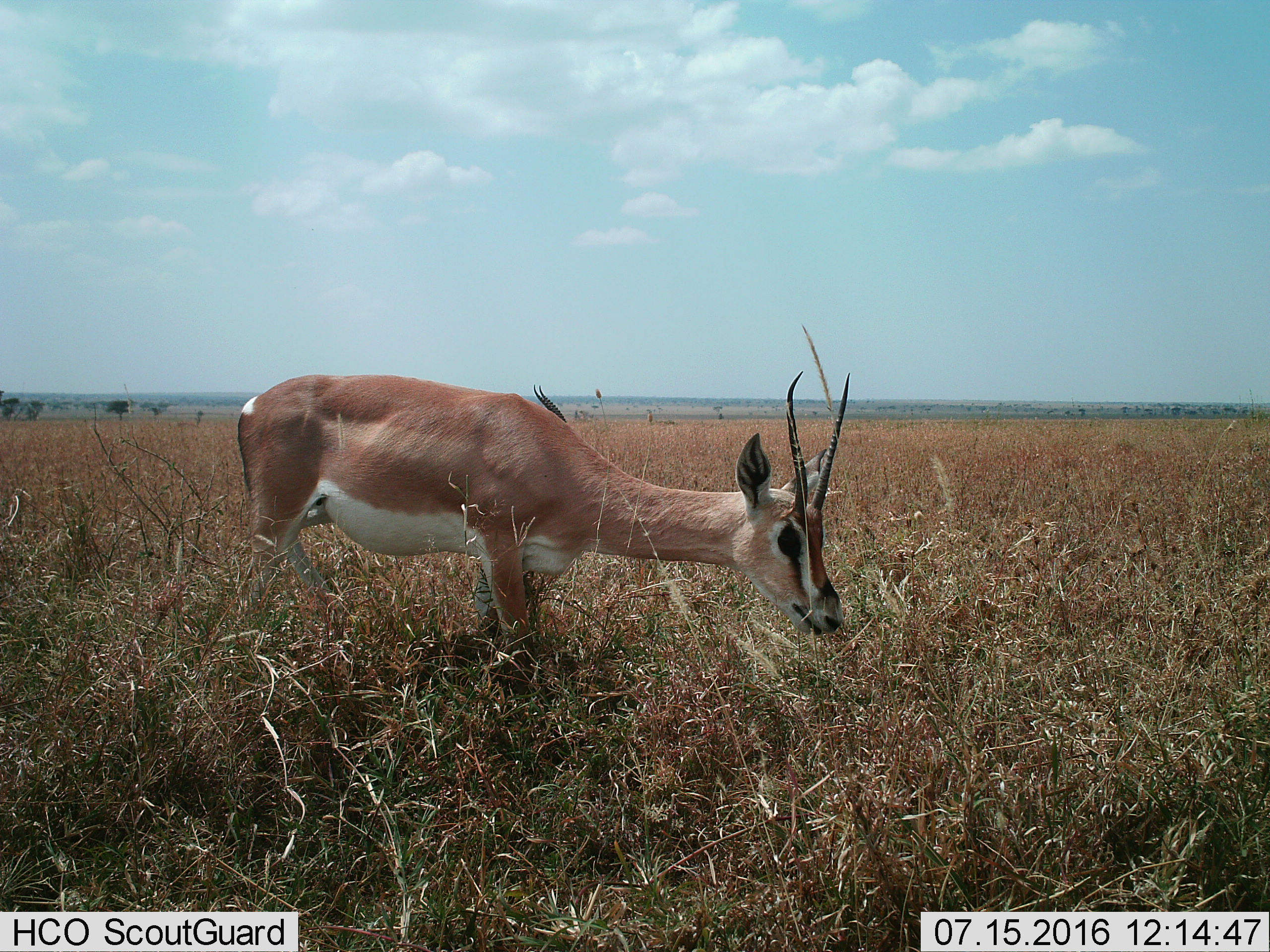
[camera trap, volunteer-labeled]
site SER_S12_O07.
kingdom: Animalia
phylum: Chordata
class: Mammalia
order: Artiodactyla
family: Bovidae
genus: Nanger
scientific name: Nanger granti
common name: grant's gazelle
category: gazellegrants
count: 1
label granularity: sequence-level